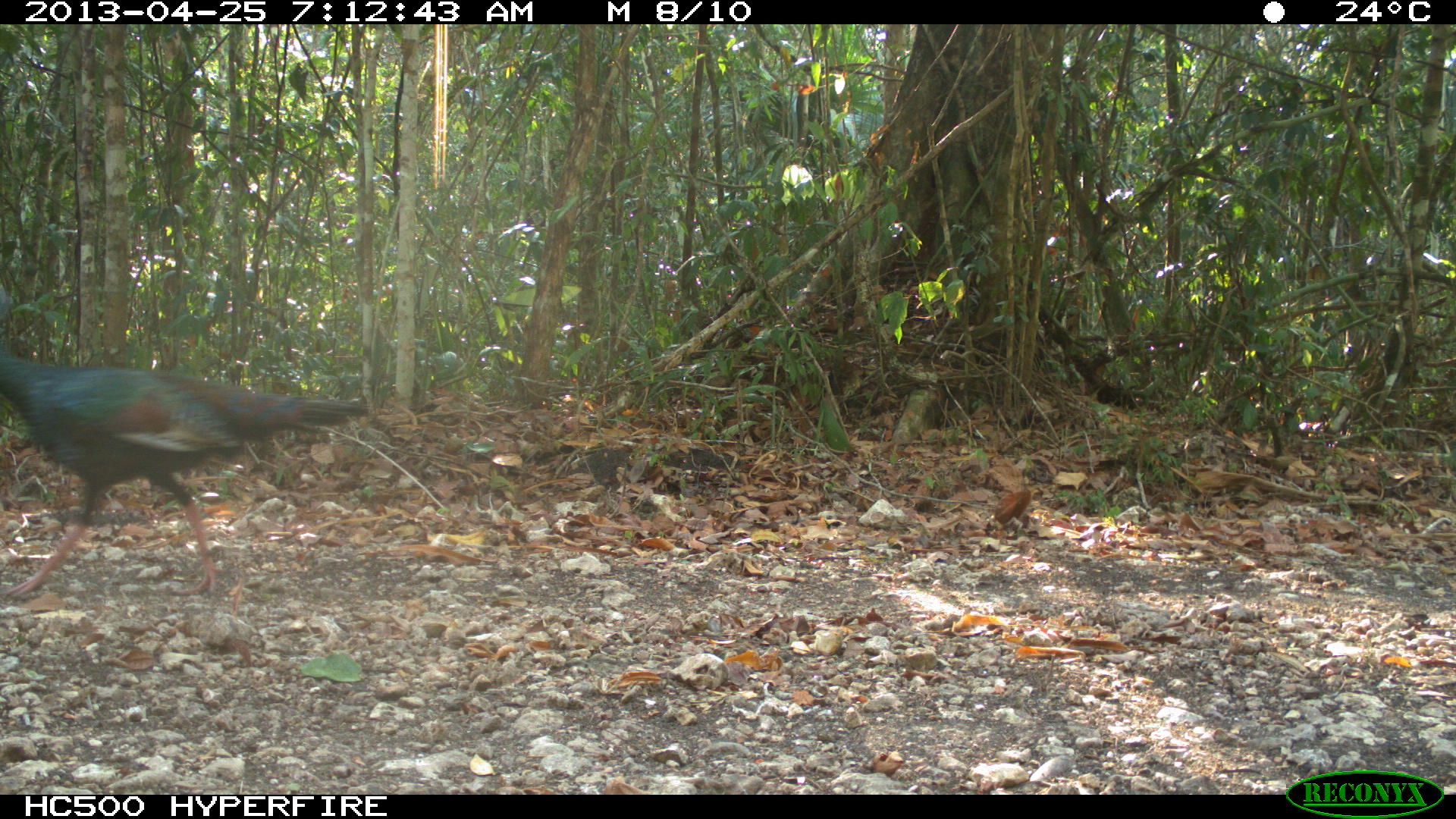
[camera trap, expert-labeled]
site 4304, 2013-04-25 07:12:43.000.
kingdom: Animalia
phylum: Chordata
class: Aves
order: Galliformes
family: Phasianidae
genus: Meleagris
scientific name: Meleagris ocellata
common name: ocellated turkey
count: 1